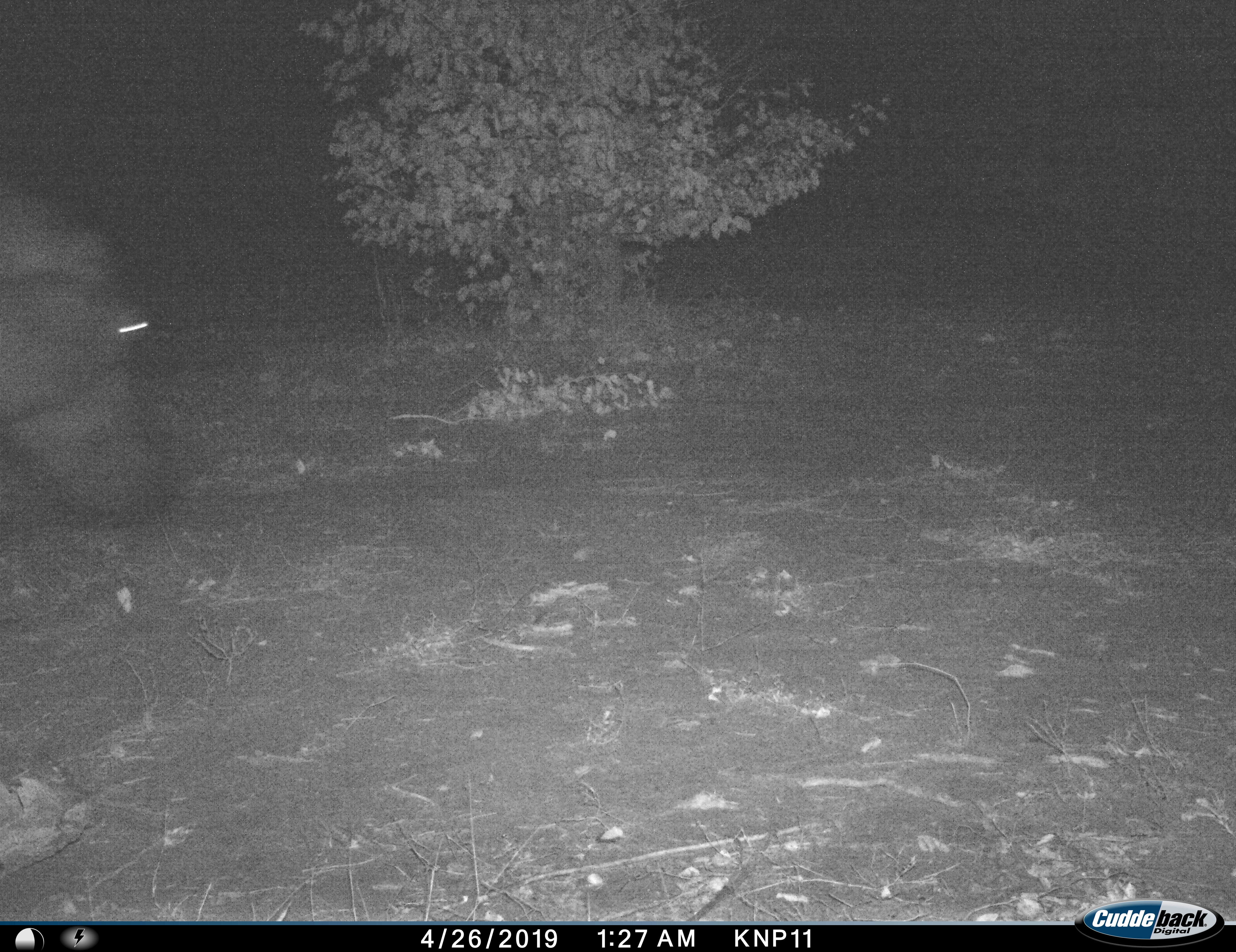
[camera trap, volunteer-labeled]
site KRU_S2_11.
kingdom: Animalia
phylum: Chordata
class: Mammalia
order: Artiodactyla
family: Hippopotamidae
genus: Hippopotamus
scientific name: Hippopotamus amphibius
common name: hippopotamus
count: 1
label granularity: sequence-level